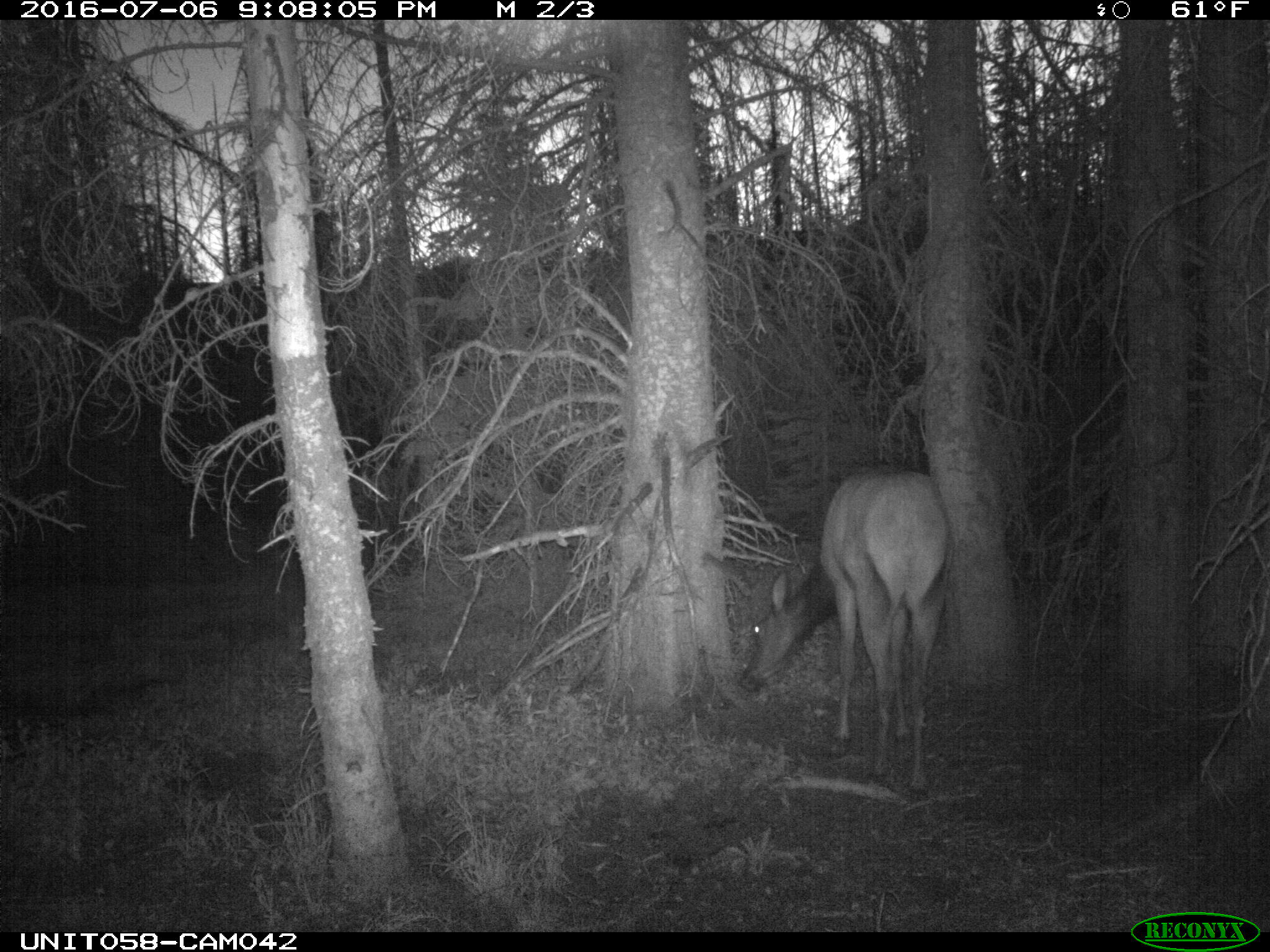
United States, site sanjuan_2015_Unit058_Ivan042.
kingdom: Animalia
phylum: Chordata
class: Mammalia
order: Artiodactyla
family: Cervidae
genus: Cervus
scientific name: Cervus elaphus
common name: red deer